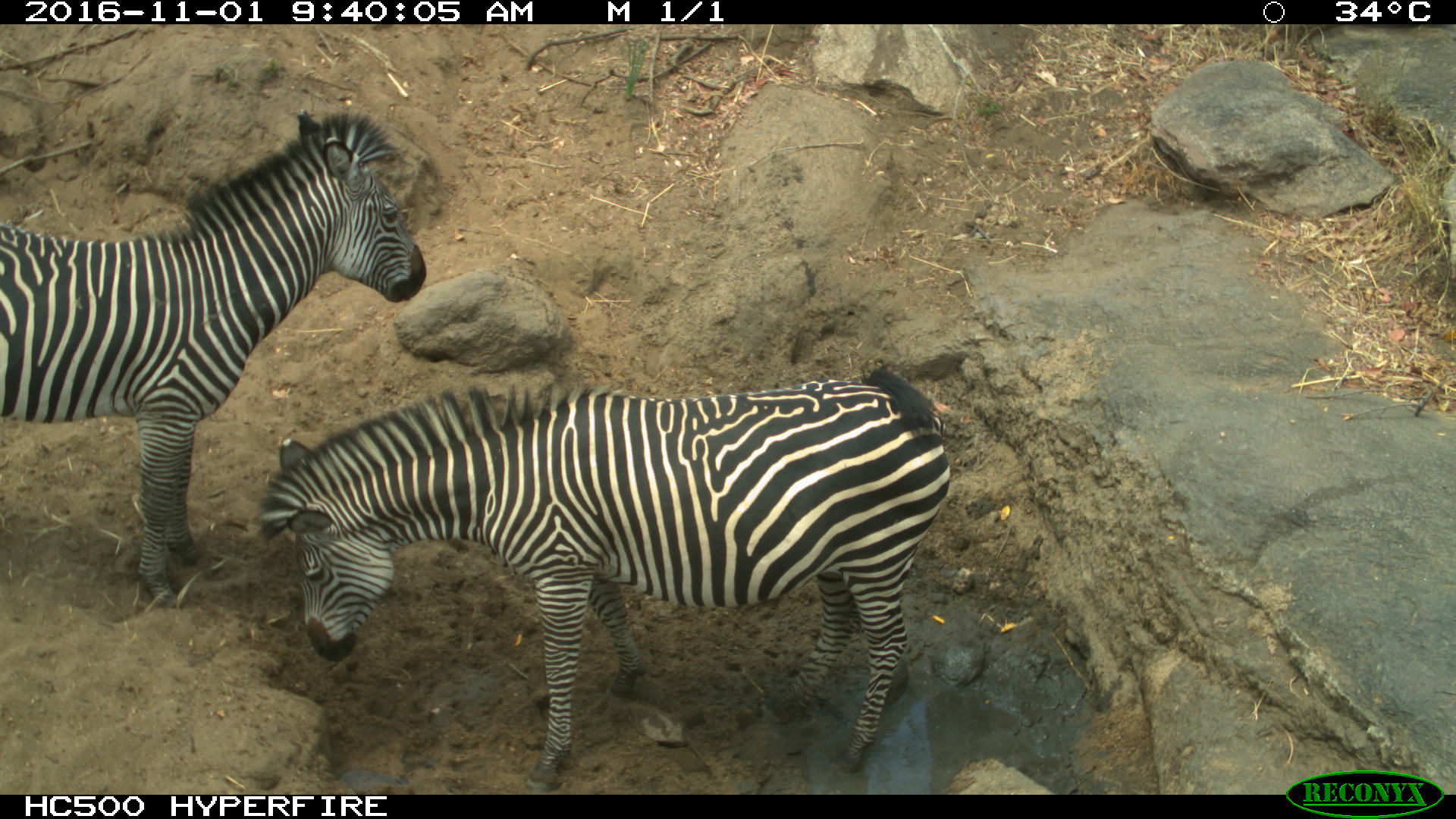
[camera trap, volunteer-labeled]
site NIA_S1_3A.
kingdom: Animalia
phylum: Chordata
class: Mammalia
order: Perissodactyla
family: Equidae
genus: Equus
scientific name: Equus quagga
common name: plains zebra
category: zebraplains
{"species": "zebraplains (plains zebra) (Equus quagga)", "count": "2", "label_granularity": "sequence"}